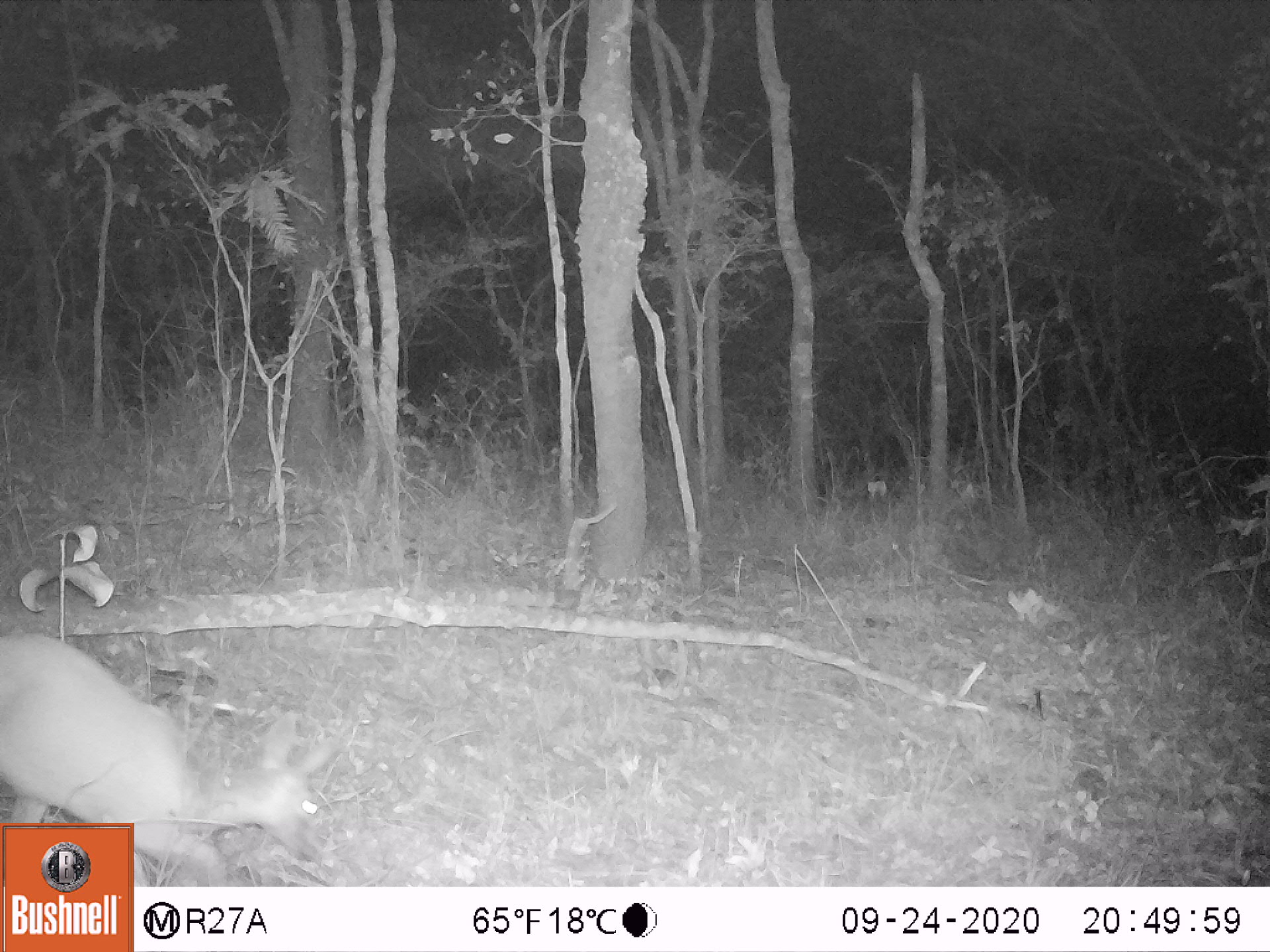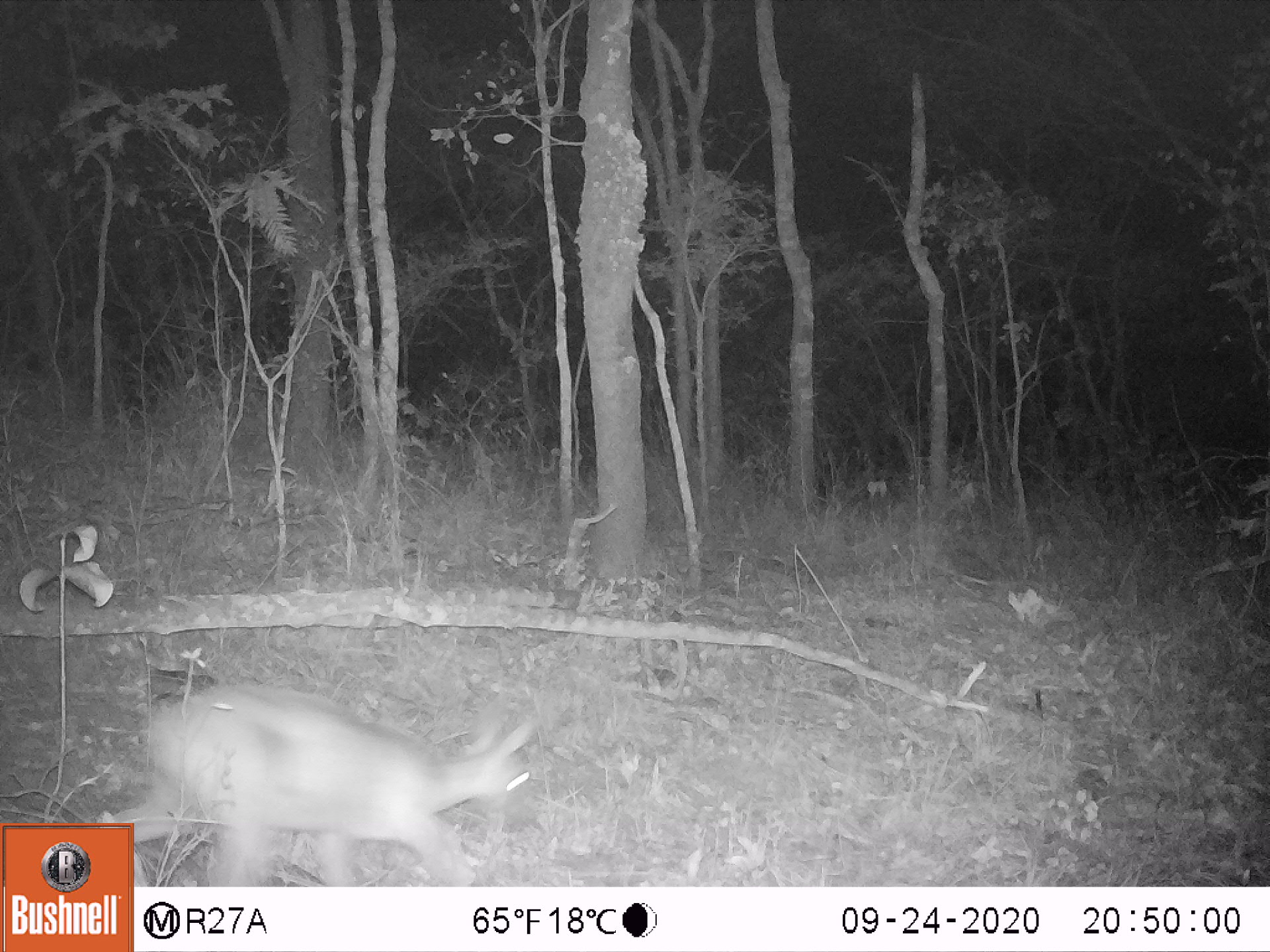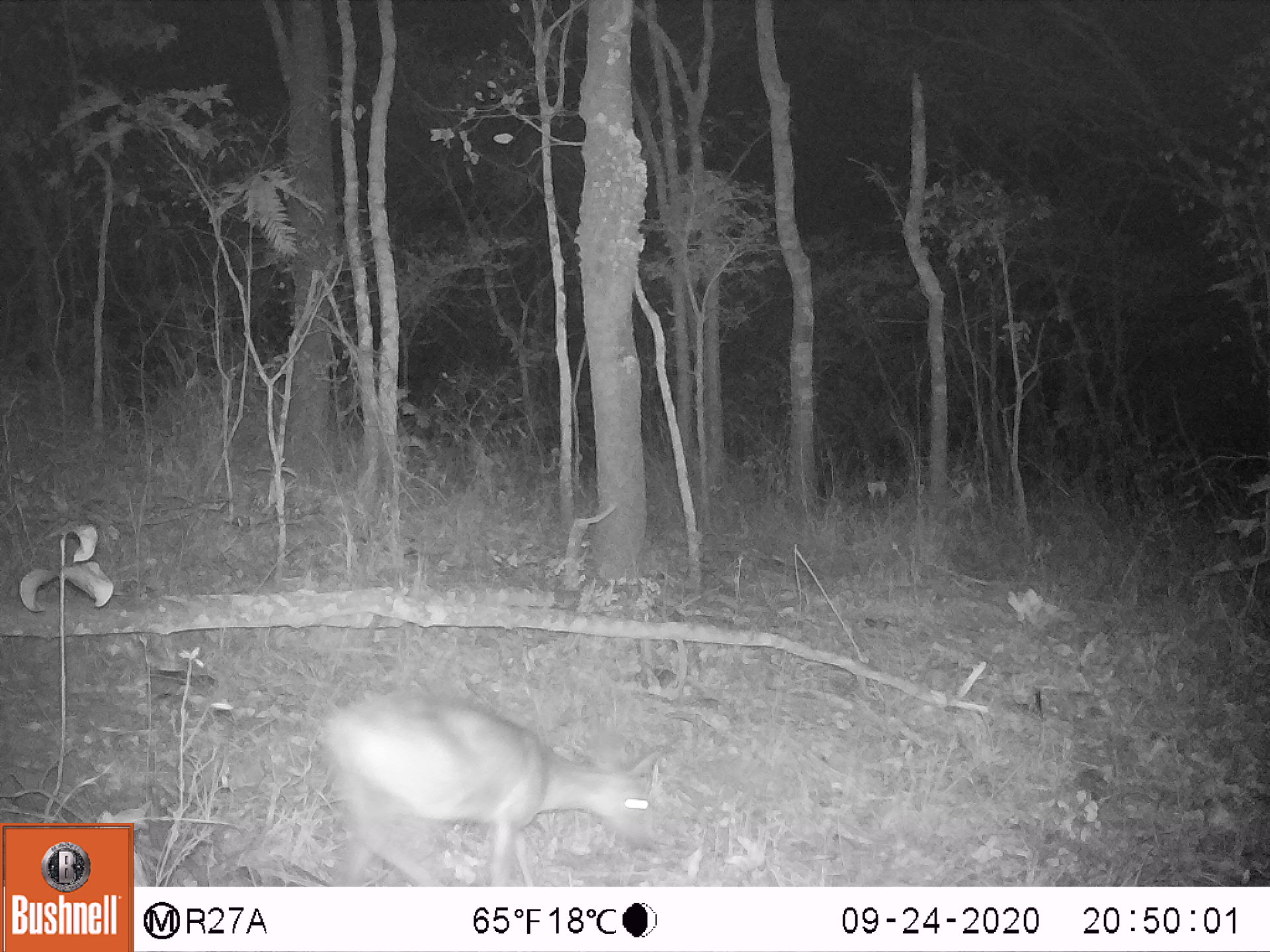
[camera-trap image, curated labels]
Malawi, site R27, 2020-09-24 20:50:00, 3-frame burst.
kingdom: Animalia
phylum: Chordata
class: Mammalia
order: Artiodactyla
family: Bovidae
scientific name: Antilopinae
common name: small antelope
Small antelope (Antilopinae), count 1.